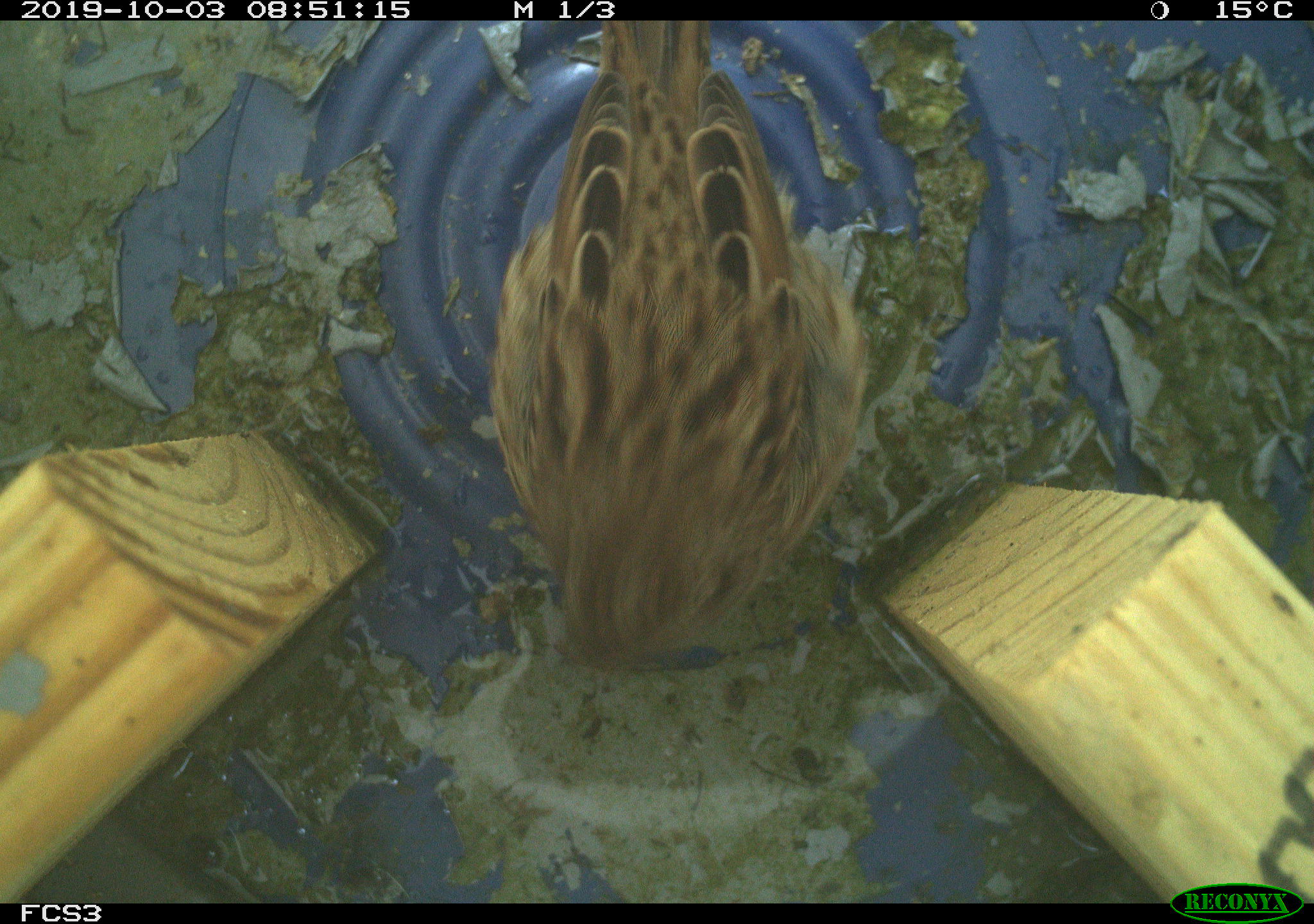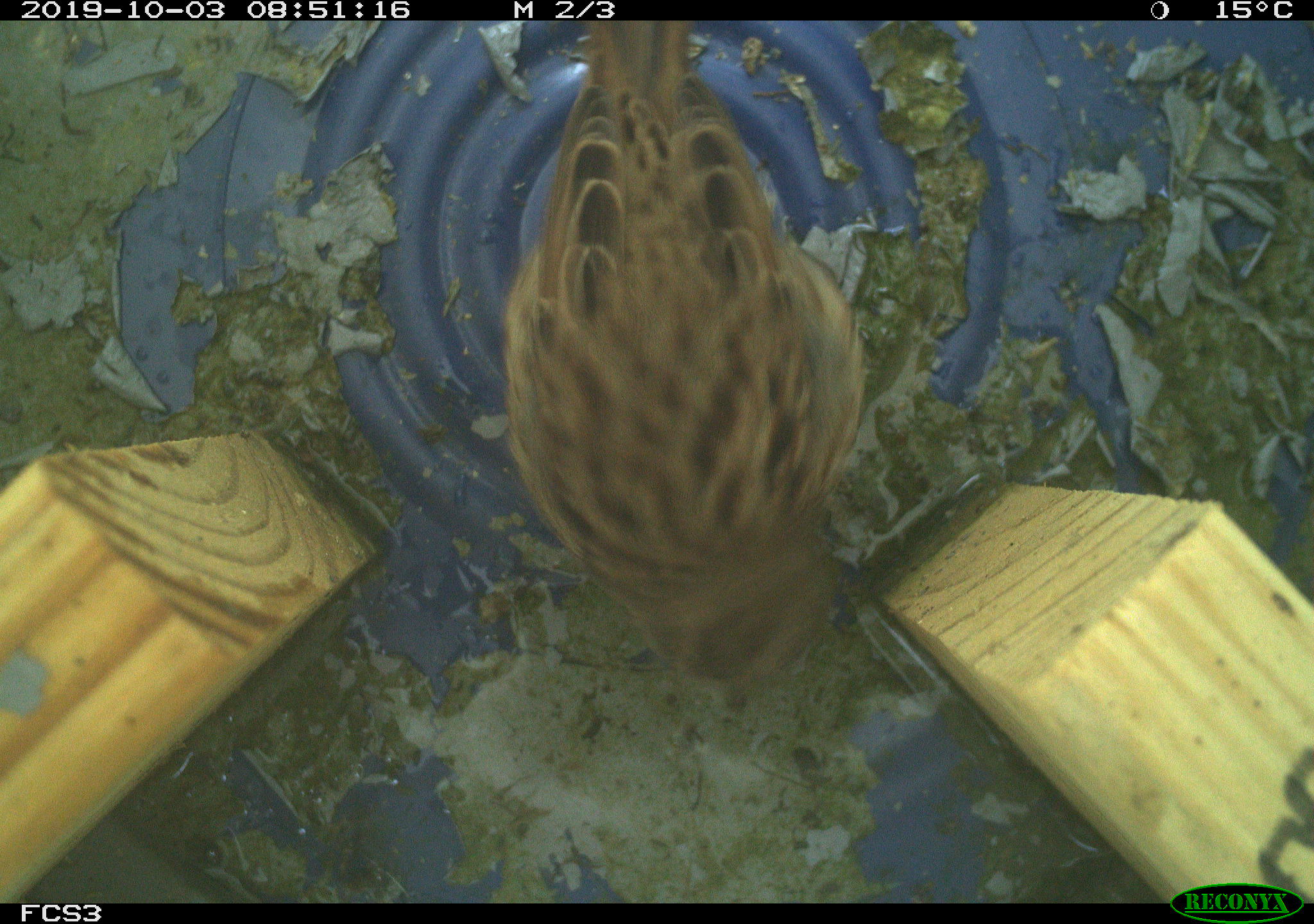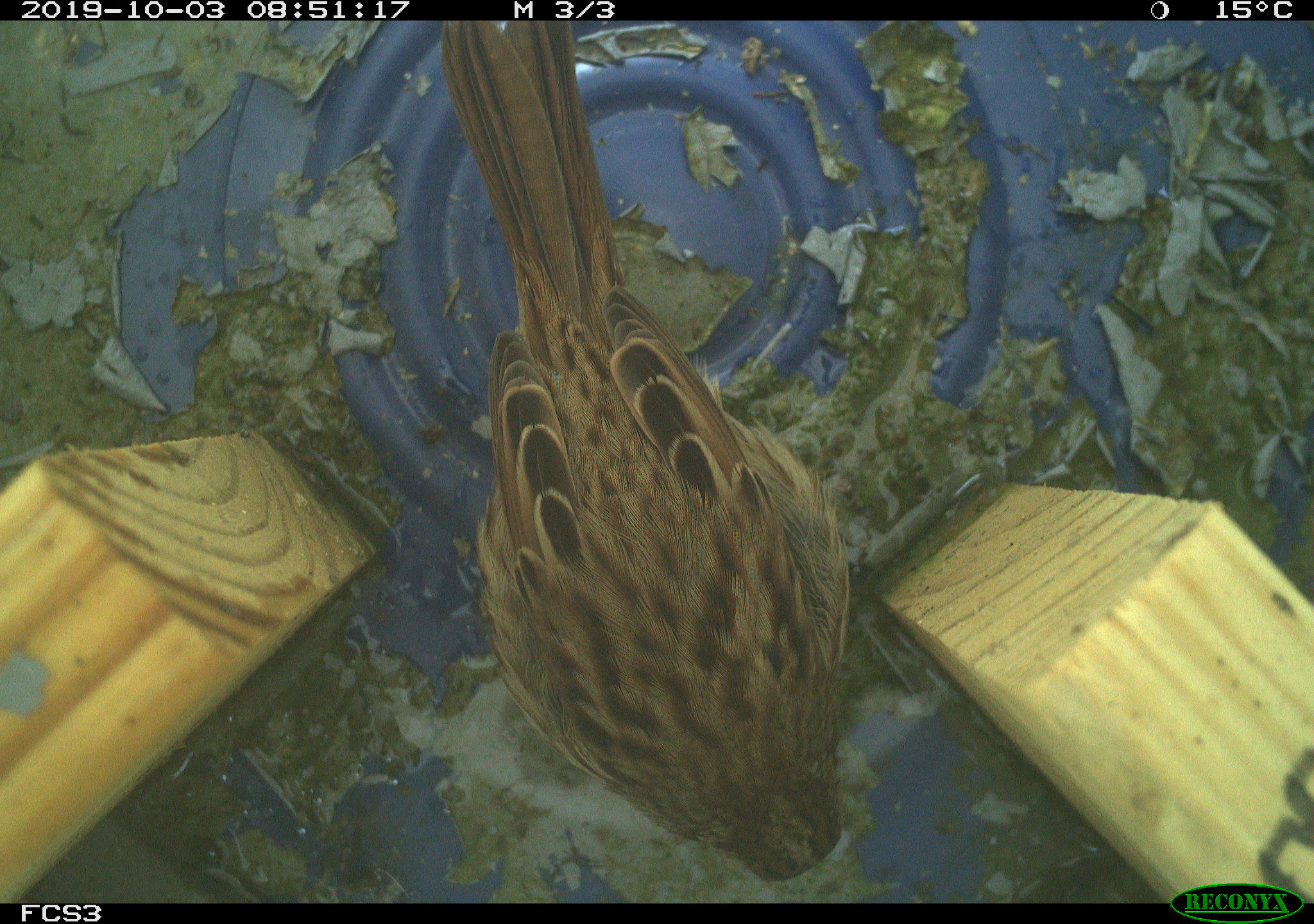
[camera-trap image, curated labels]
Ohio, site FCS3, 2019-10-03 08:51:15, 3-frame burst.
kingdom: Animalia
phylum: Chordata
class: Aves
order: Passeriformes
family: Passerellidae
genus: Melospiza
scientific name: Melospiza melodia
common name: song sparrow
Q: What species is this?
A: Song sparrow (Melospiza melodia).